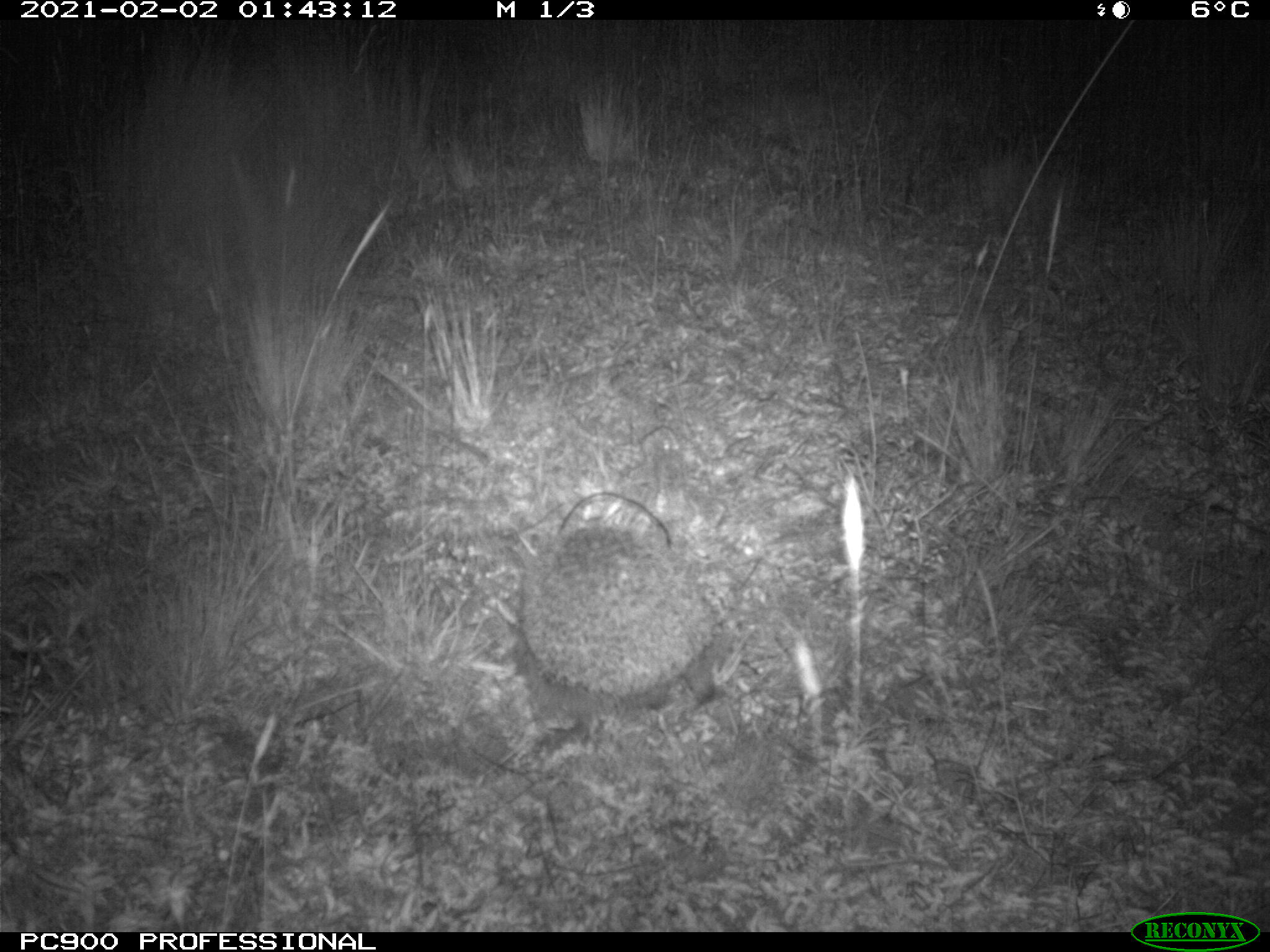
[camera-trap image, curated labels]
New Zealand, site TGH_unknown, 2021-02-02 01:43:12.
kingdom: Animalia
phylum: Chordata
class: Mammalia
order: Eulipotyphla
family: Erinaceidae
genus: Erinaceus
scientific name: Erinaceus europaeus europaeus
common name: european hedgehog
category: hedgehog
Hedgehog (european hedgehog) (Erinaceus europaeus europaeus).